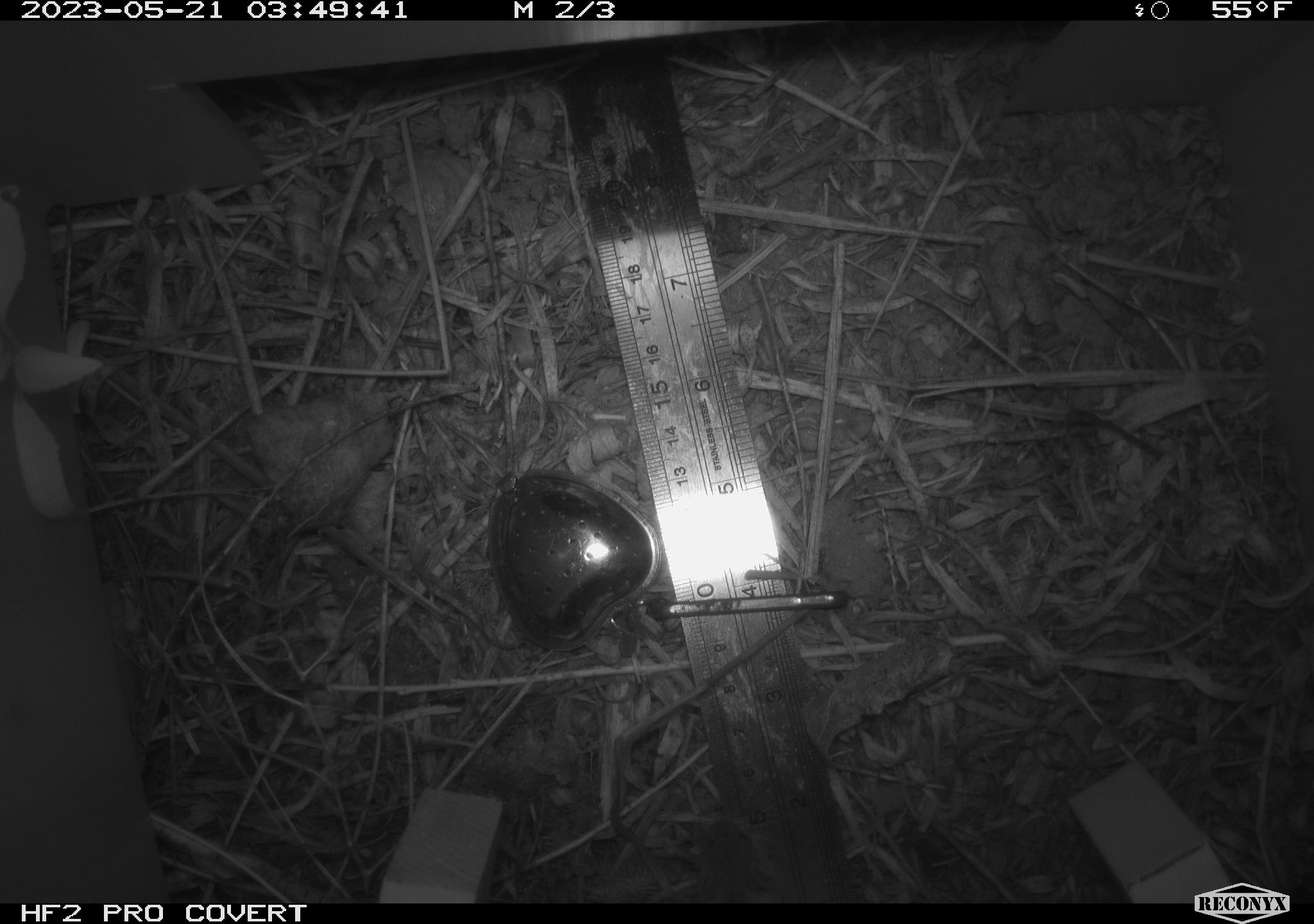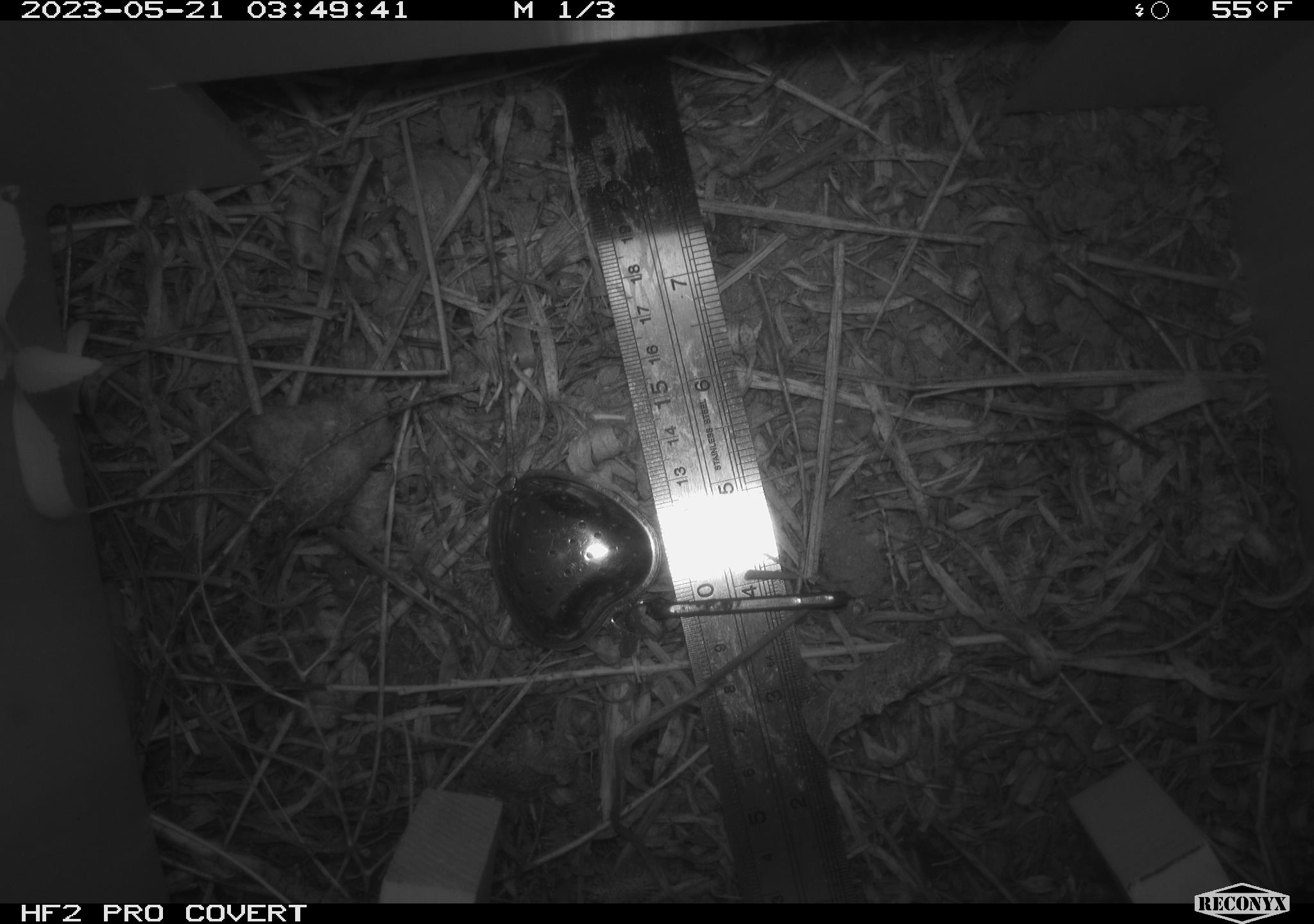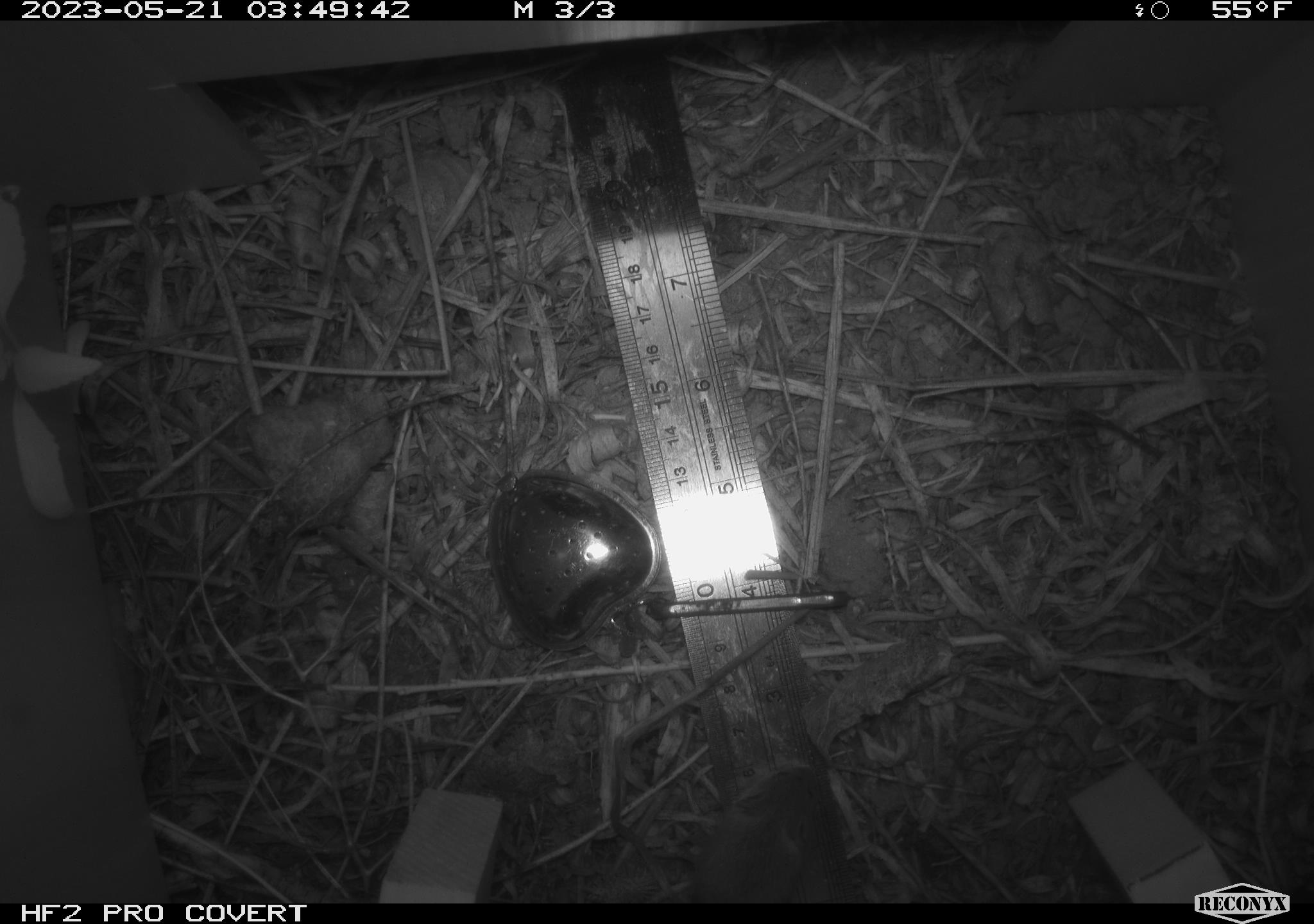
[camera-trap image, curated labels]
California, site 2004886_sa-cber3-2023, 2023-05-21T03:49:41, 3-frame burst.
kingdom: Animalia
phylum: Chordata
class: Mammalia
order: Rodentia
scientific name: Rodentia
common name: mouse species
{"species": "mouse species (Rodentia)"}